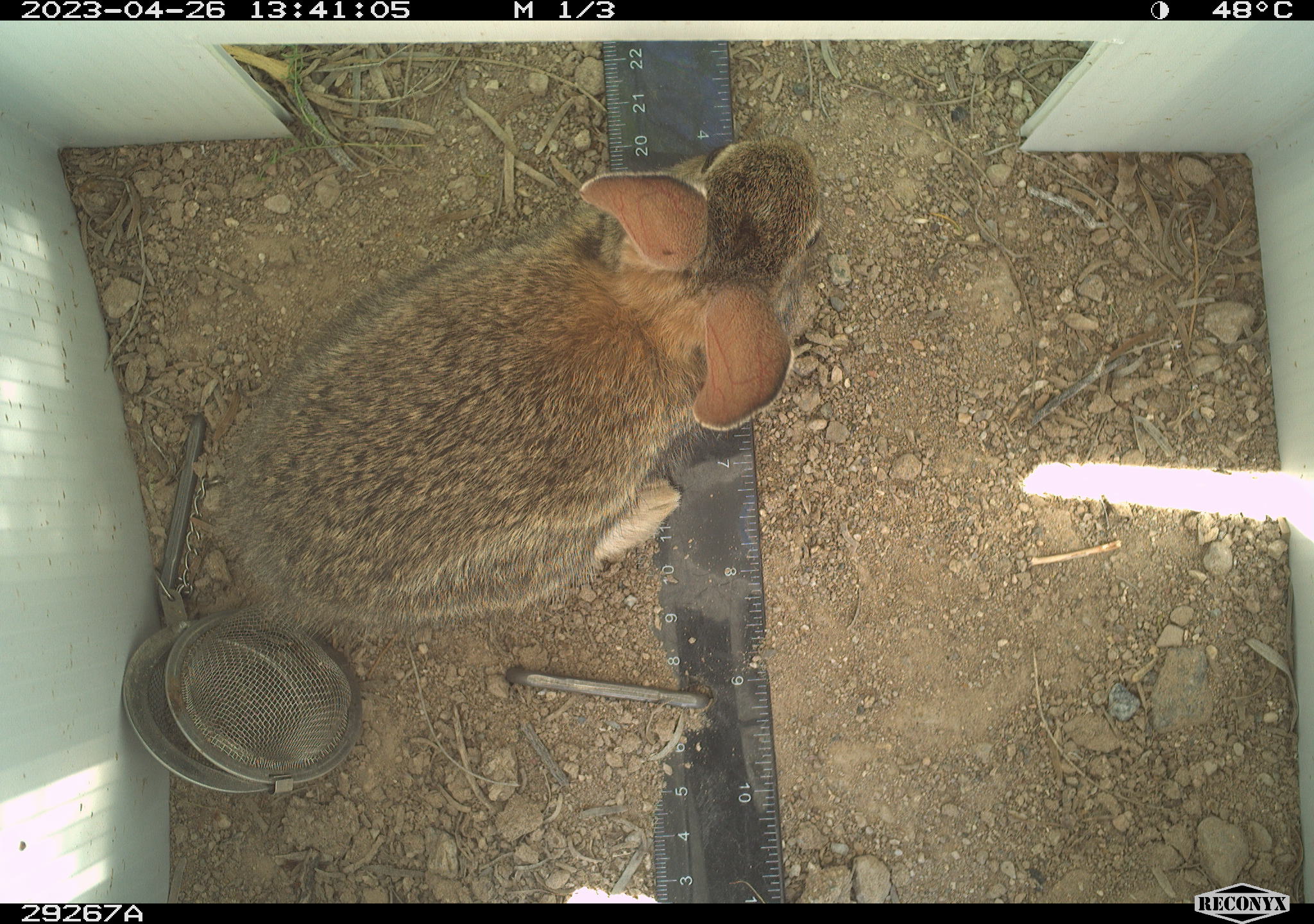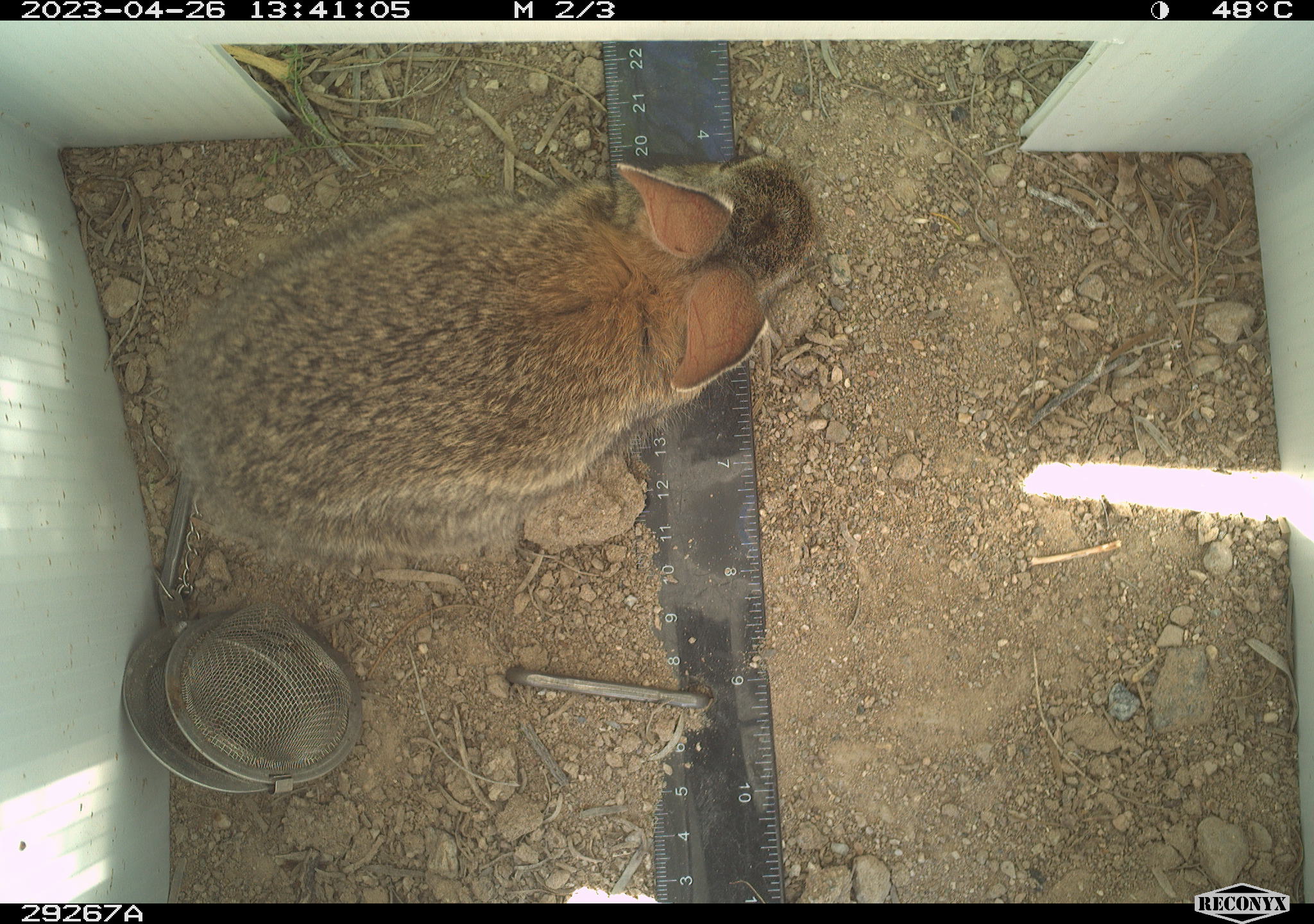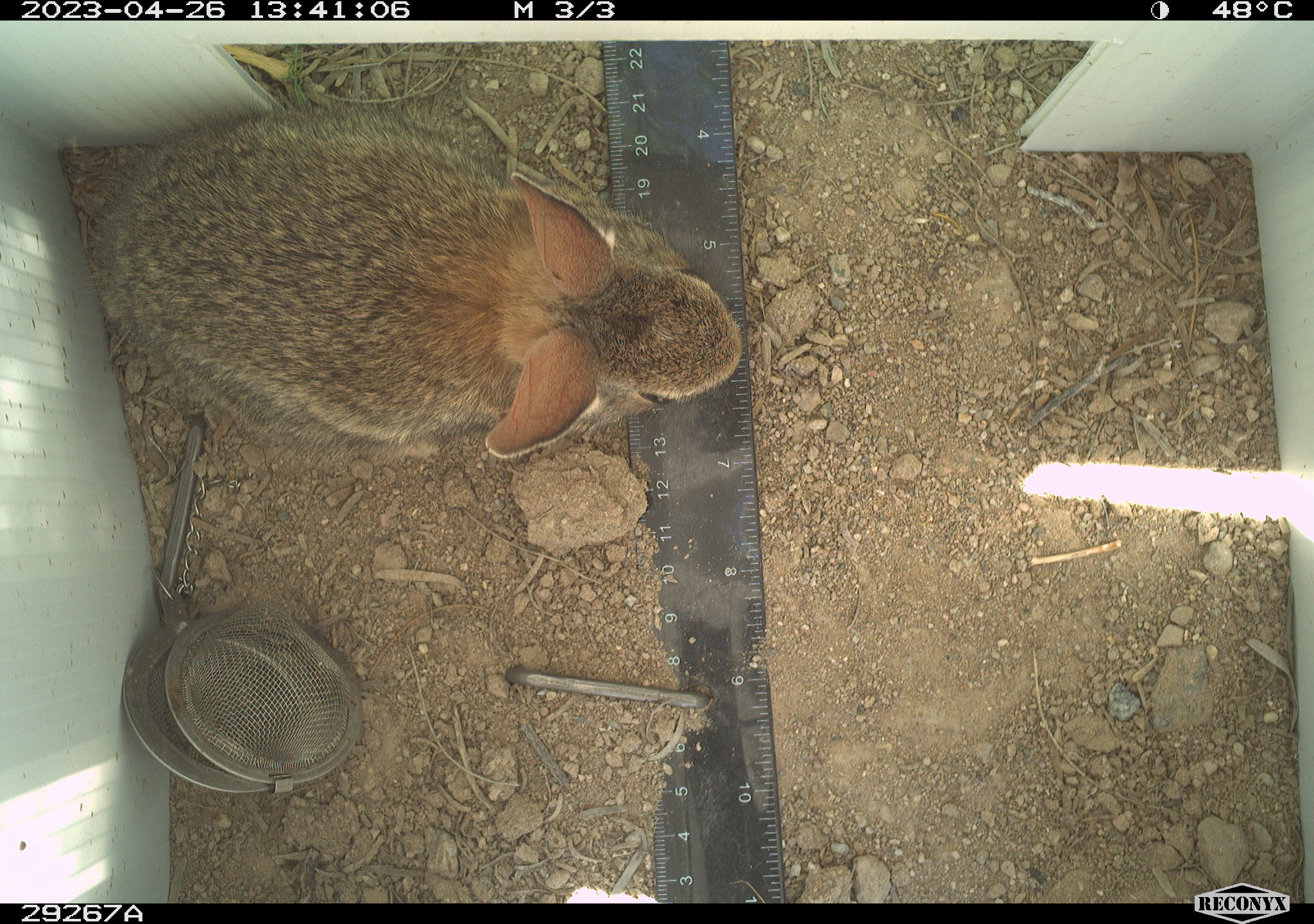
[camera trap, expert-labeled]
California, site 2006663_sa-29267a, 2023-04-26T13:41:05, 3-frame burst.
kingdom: Animalia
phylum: Chordata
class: Mammalia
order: Lagomorpha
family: Leporidae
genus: Sylvilagus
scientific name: Sylvilagus audubonii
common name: desert cottontail